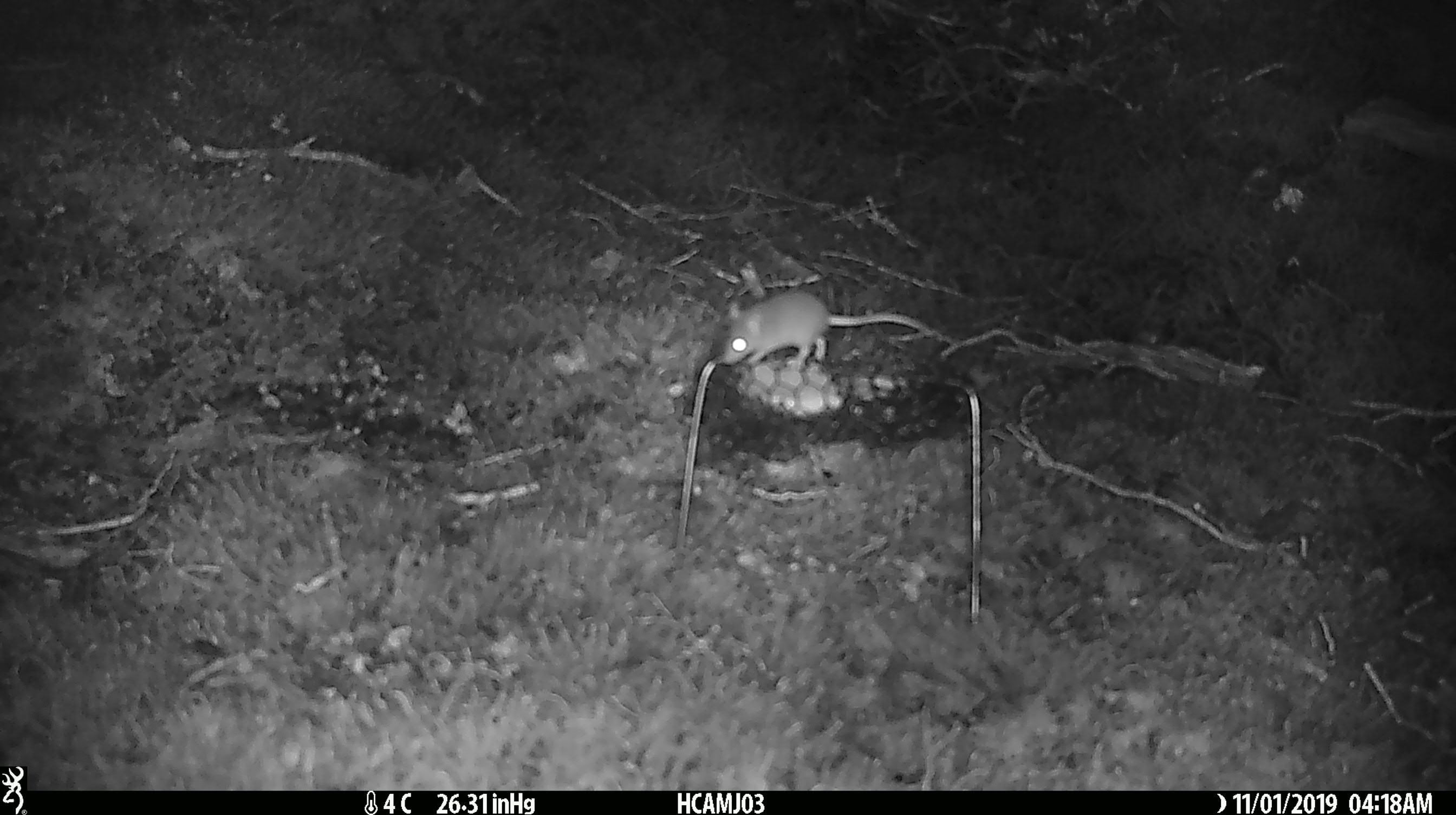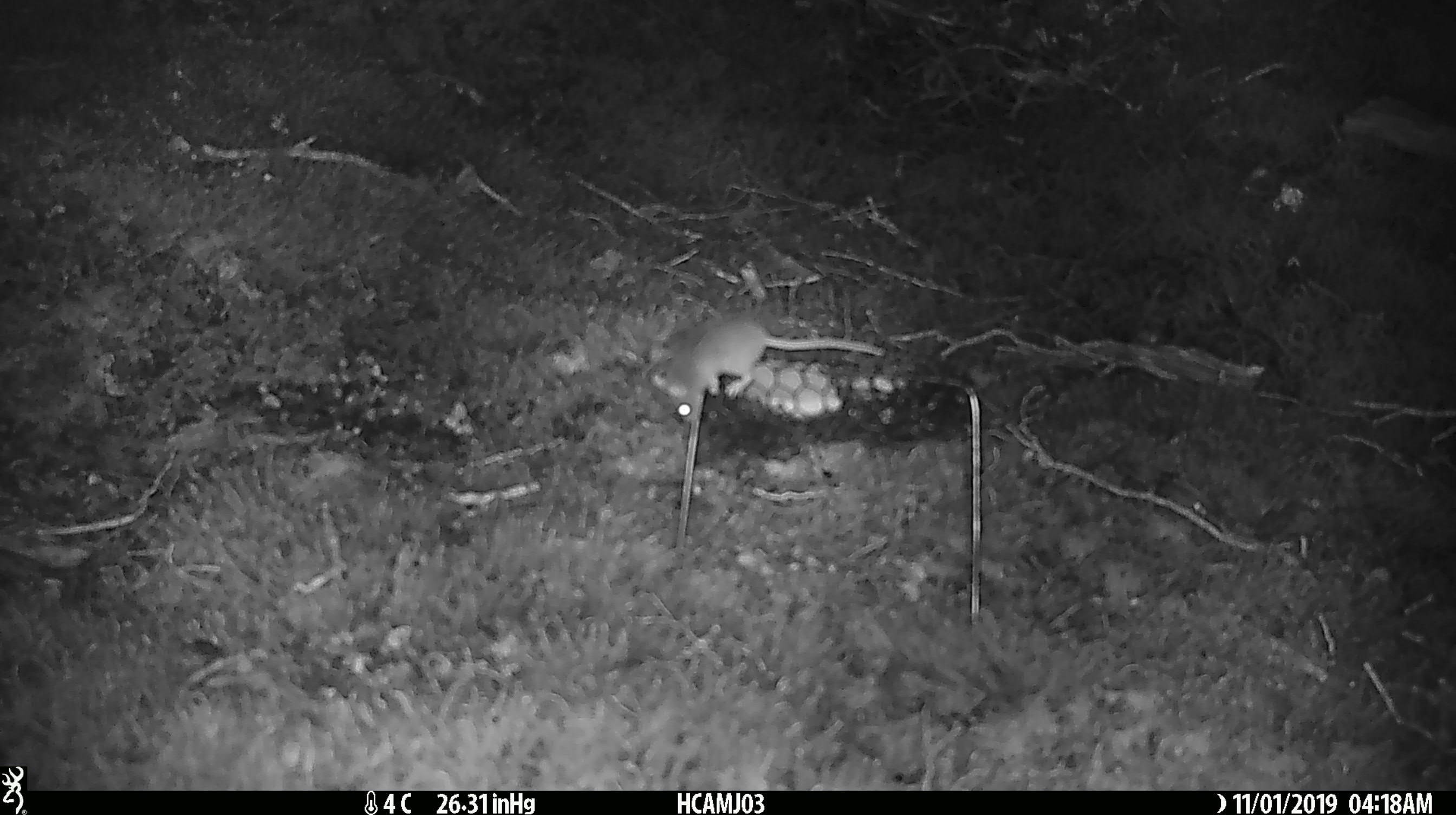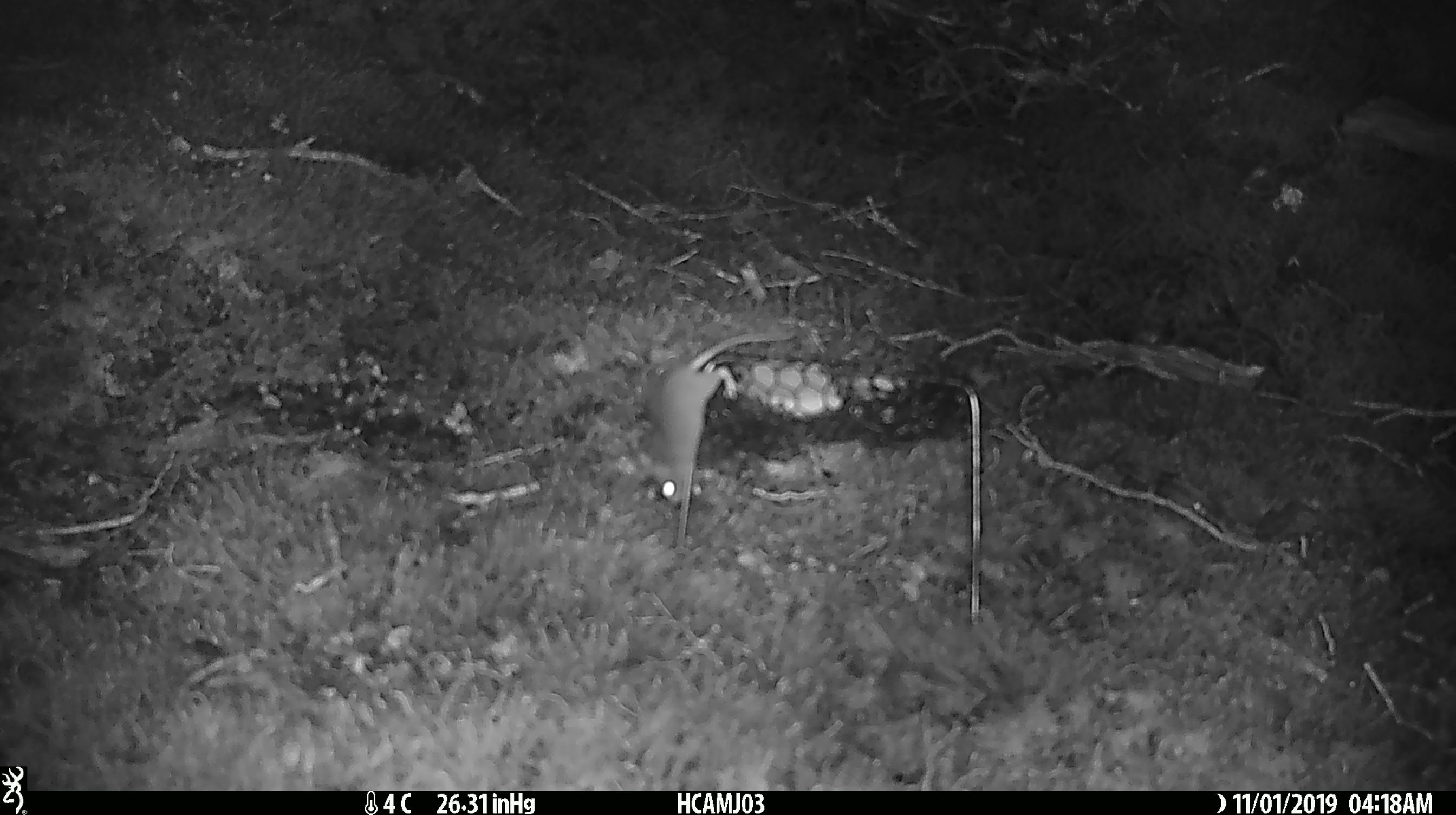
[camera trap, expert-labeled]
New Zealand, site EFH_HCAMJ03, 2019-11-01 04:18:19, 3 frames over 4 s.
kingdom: Animalia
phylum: Chordata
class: Mammalia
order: Rodentia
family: Muridae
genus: Mus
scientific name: Mus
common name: mouse